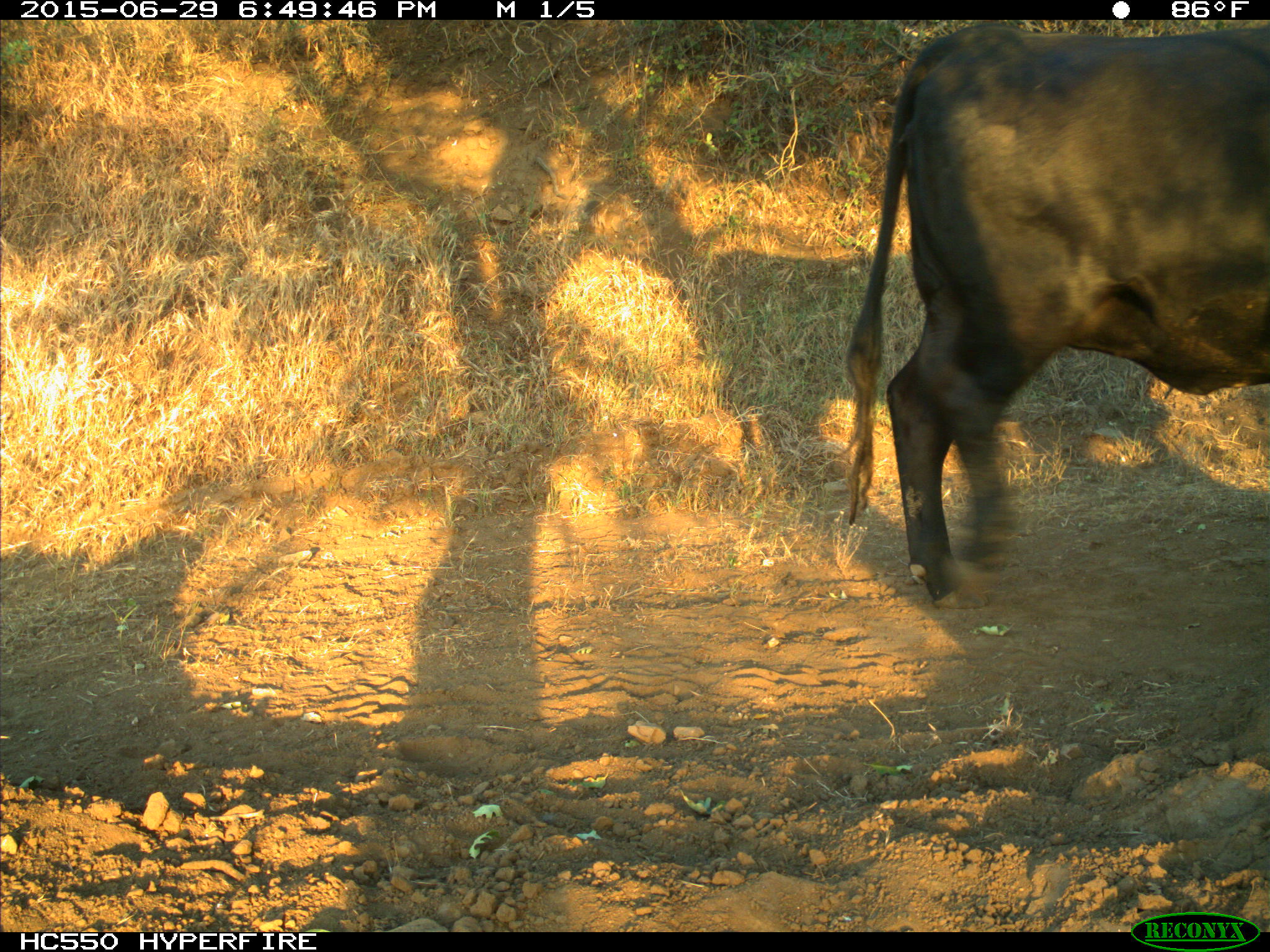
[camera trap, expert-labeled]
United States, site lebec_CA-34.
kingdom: Animalia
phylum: Chordata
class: Mammalia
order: Artiodactyla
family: Bovidae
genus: Bos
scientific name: Bos taurus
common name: domestic cow